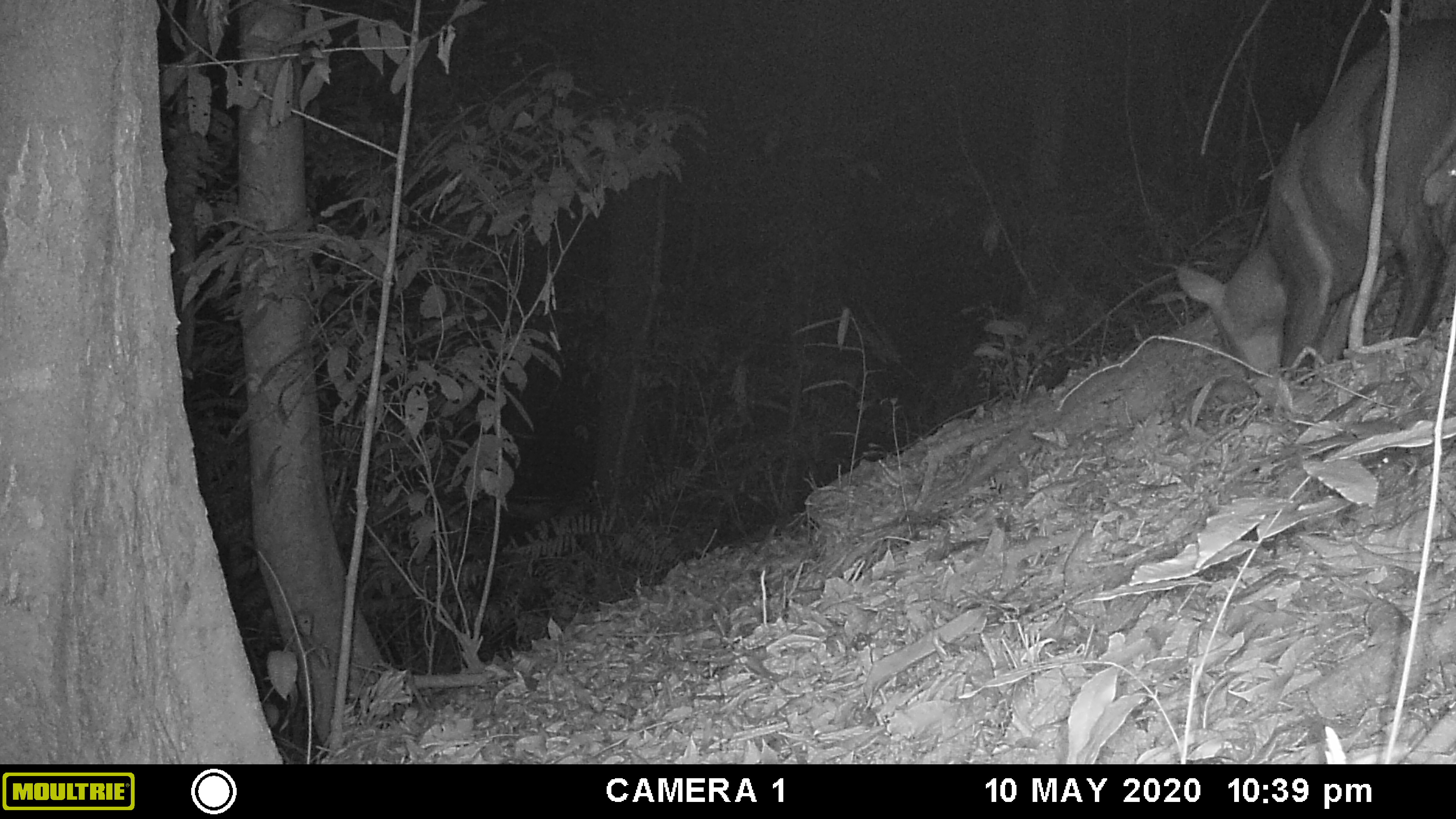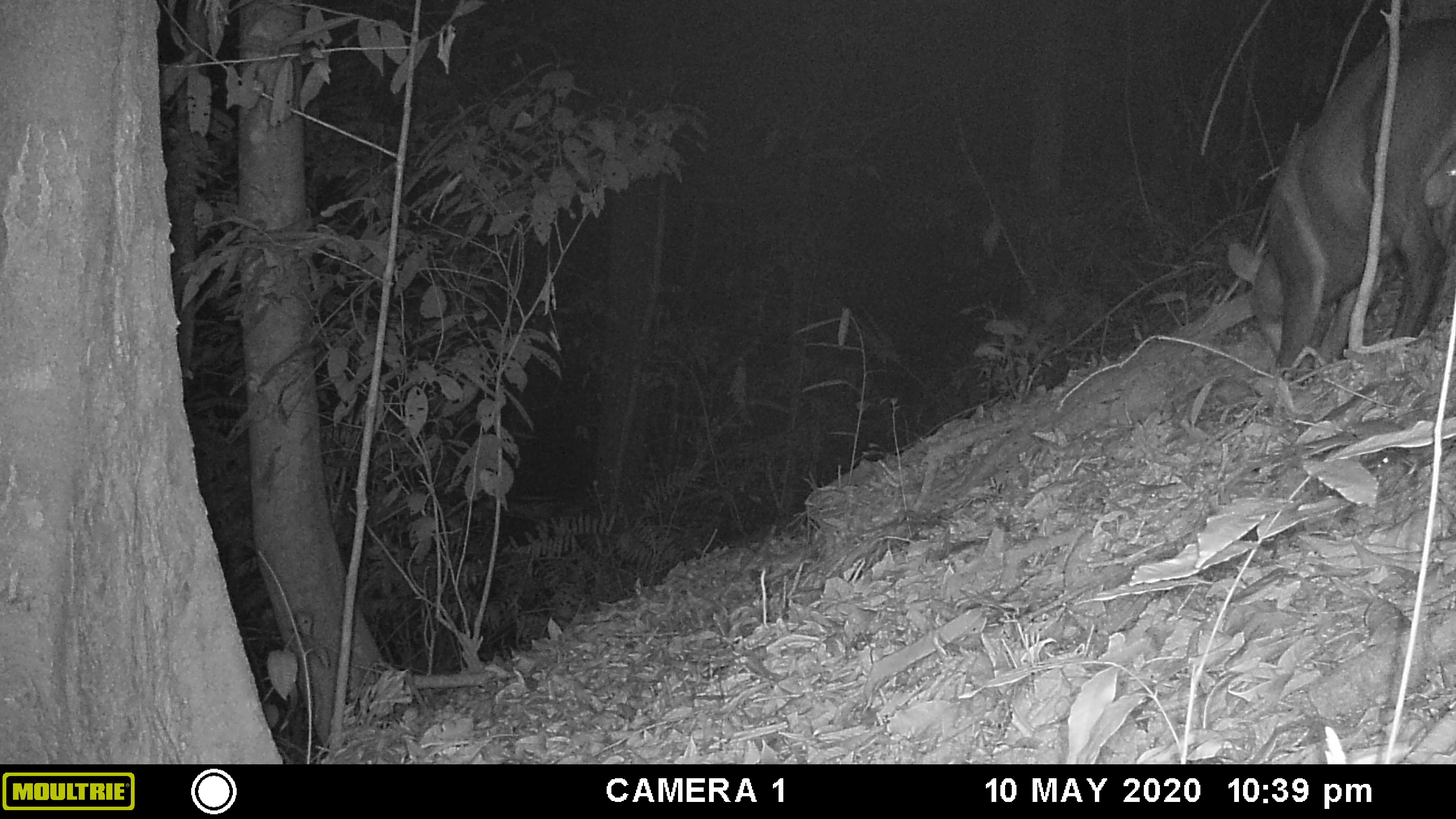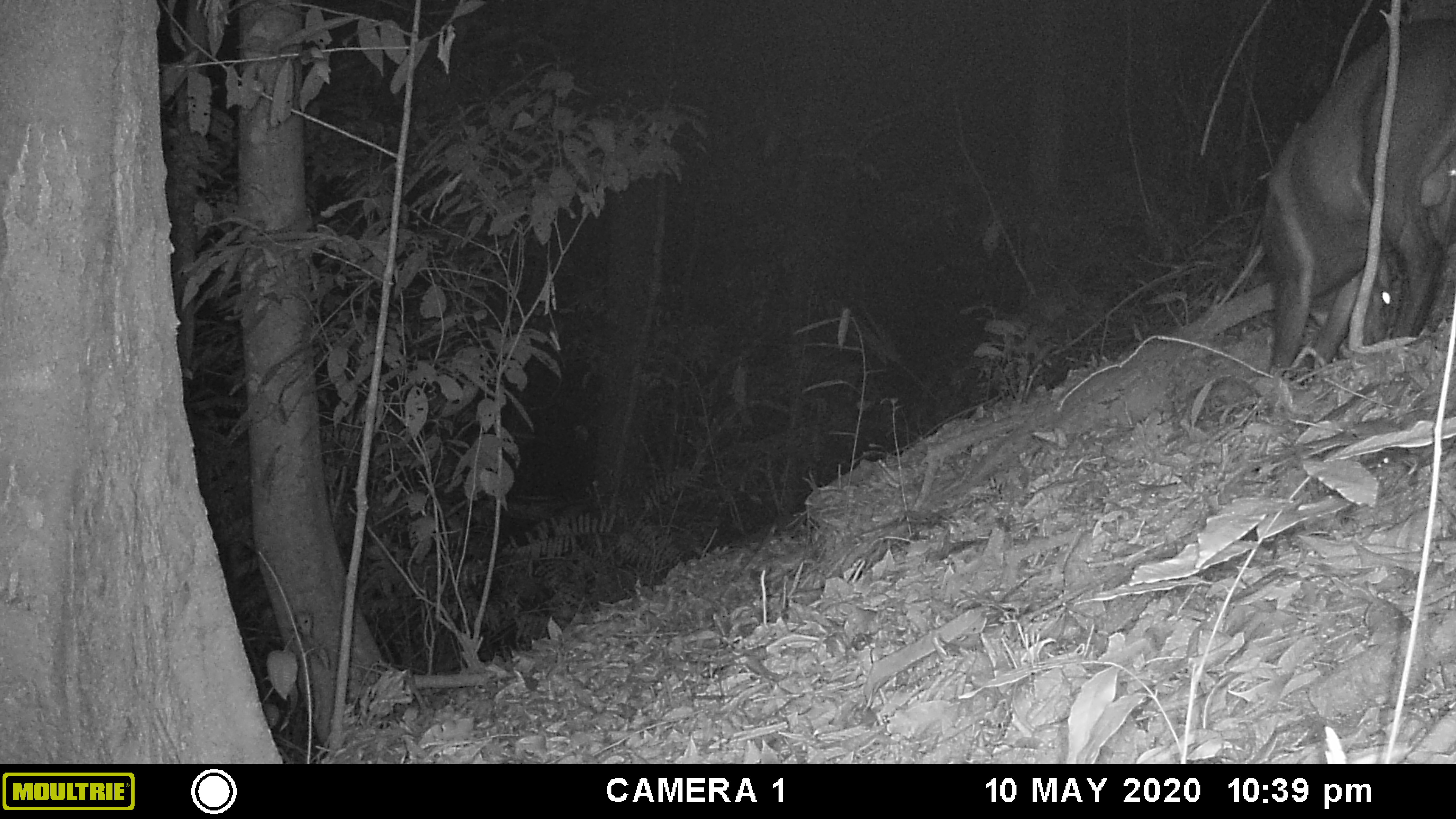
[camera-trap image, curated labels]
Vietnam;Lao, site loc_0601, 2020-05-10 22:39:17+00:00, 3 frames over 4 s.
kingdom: Animalia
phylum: Chordata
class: Mammalia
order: Artiodactyla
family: Cervidae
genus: Muntiacus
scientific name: Muntiacus rooseveltorum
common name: roosevelt's muntjac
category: roosevelts muntjac group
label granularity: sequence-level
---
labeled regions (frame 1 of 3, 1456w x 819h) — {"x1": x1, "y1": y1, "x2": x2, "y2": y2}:
roosevelts muntjac group: {"x1": 1178, "y1": 16, "x2": 1456, "y2": 374}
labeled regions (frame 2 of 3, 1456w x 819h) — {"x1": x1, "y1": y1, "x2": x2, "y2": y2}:
roosevelts muntjac group: {"x1": 1226, "y1": 19, "x2": 1456, "y2": 367}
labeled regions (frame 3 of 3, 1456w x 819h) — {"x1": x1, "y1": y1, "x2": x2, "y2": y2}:
roosevelts muntjac group: {"x1": 1262, "y1": 22, "x2": 1456, "y2": 367}